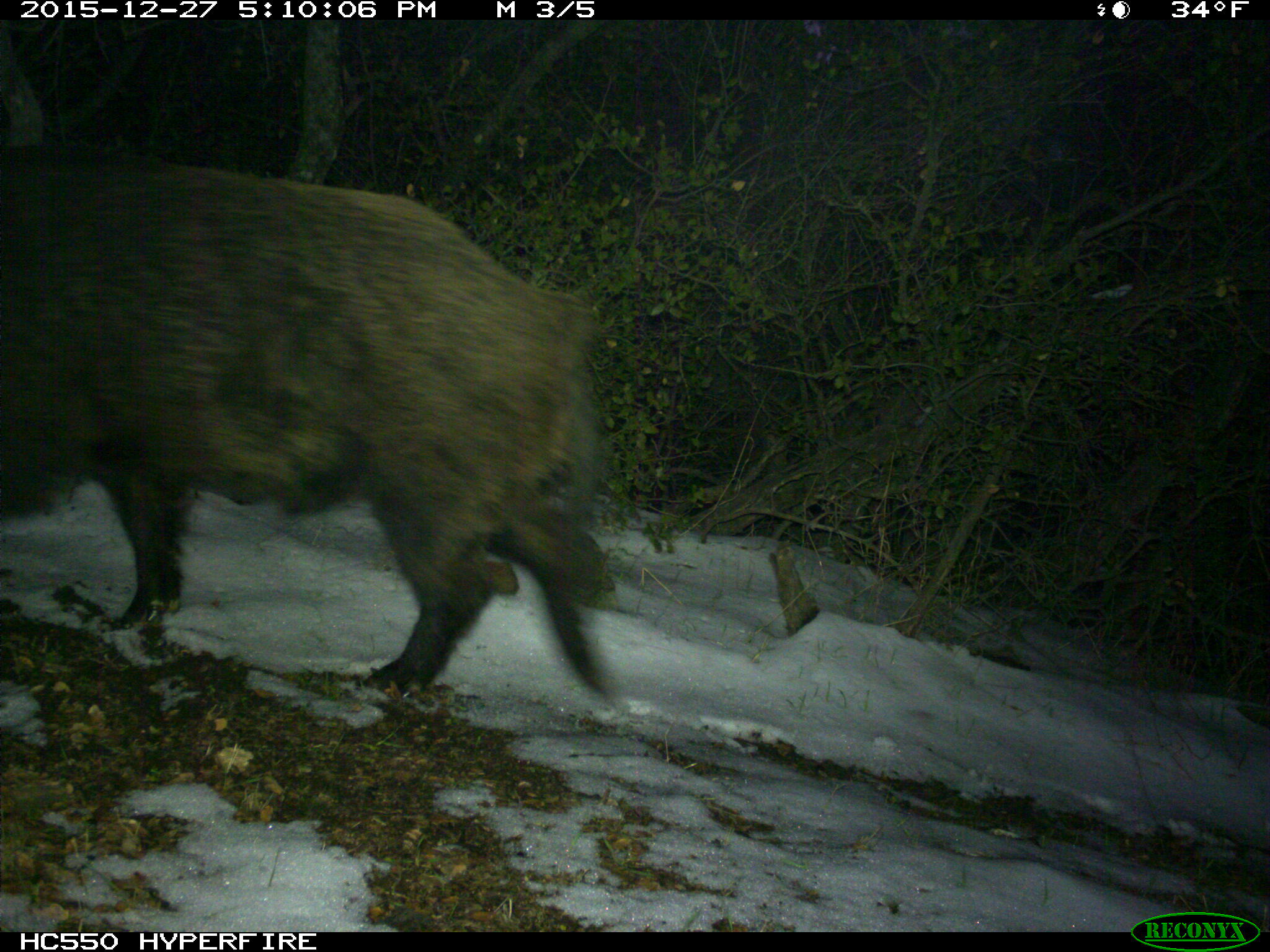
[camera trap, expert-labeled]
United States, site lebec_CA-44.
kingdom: Animalia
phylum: Chordata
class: Mammalia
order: Artiodactyla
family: Suidae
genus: Sus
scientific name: Sus scrofa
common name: wild boar